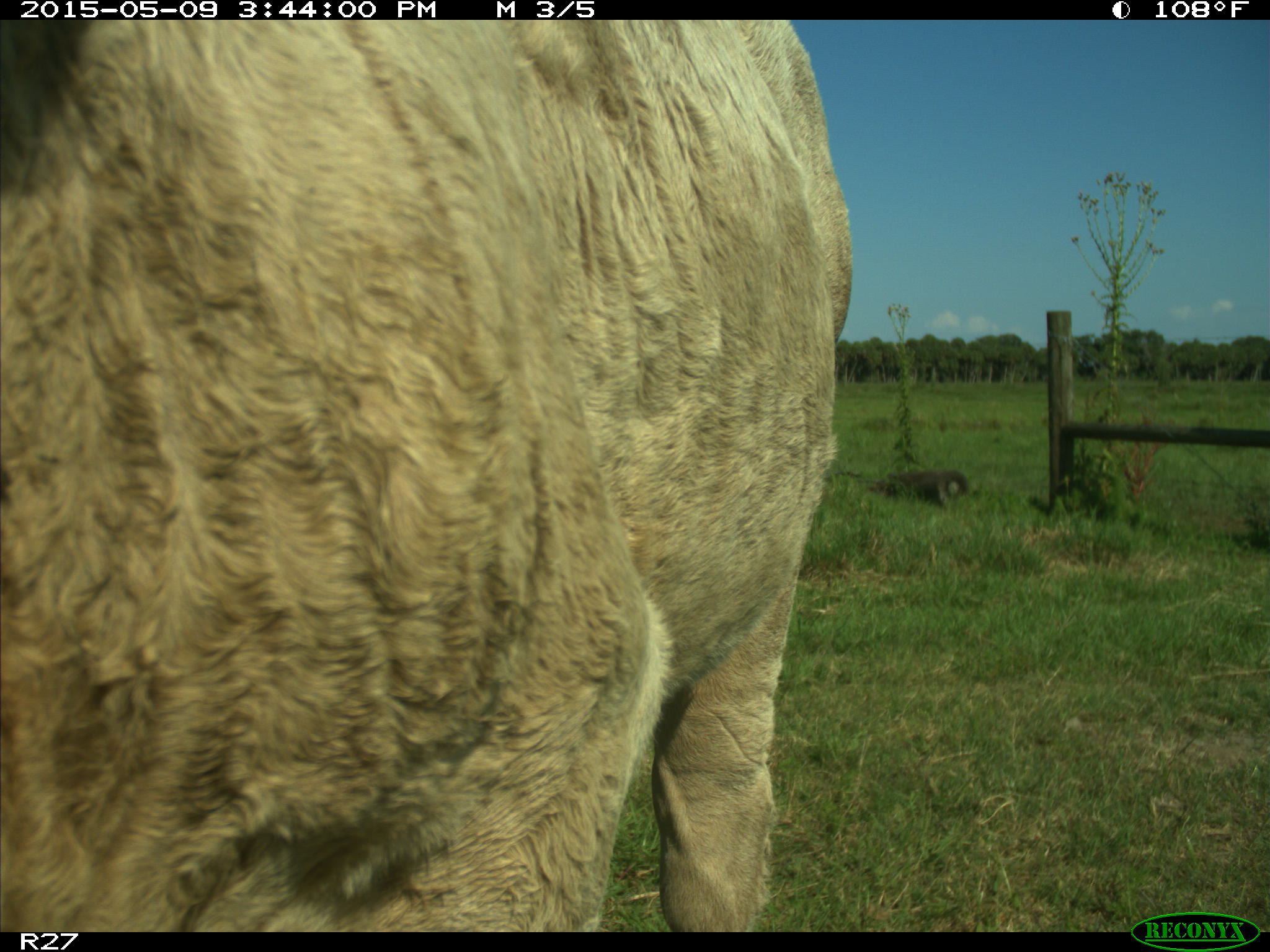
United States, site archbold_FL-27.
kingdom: Animalia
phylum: Chordata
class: Mammalia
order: Artiodactyla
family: Bovidae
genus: Bos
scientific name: Bos taurus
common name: domestic cow